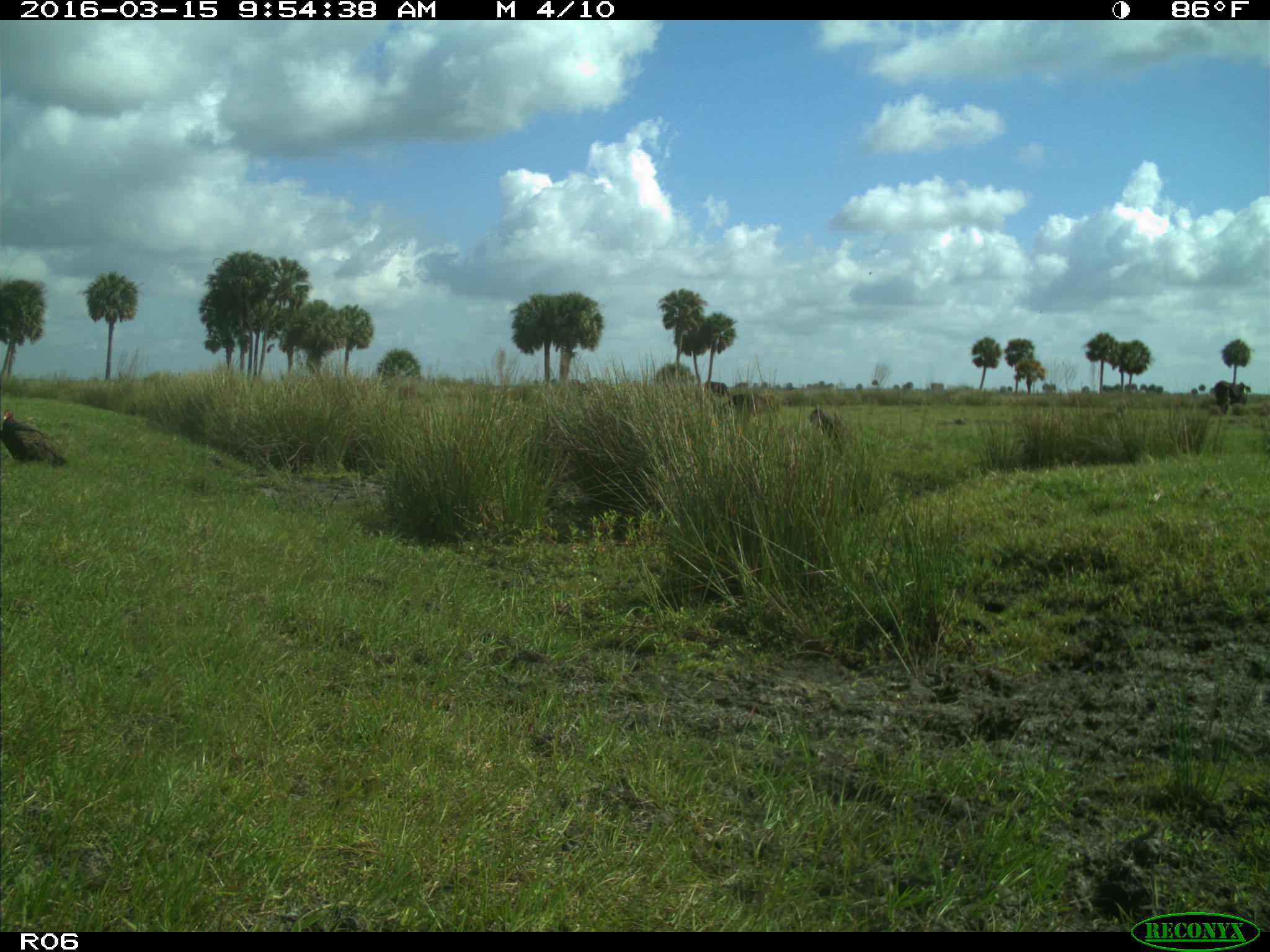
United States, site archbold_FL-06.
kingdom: Animalia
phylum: Chordata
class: Mammalia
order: Artiodactyla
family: Bovidae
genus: Bos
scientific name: Bos taurus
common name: domestic cow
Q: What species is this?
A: Bos taurus (domestic cow).